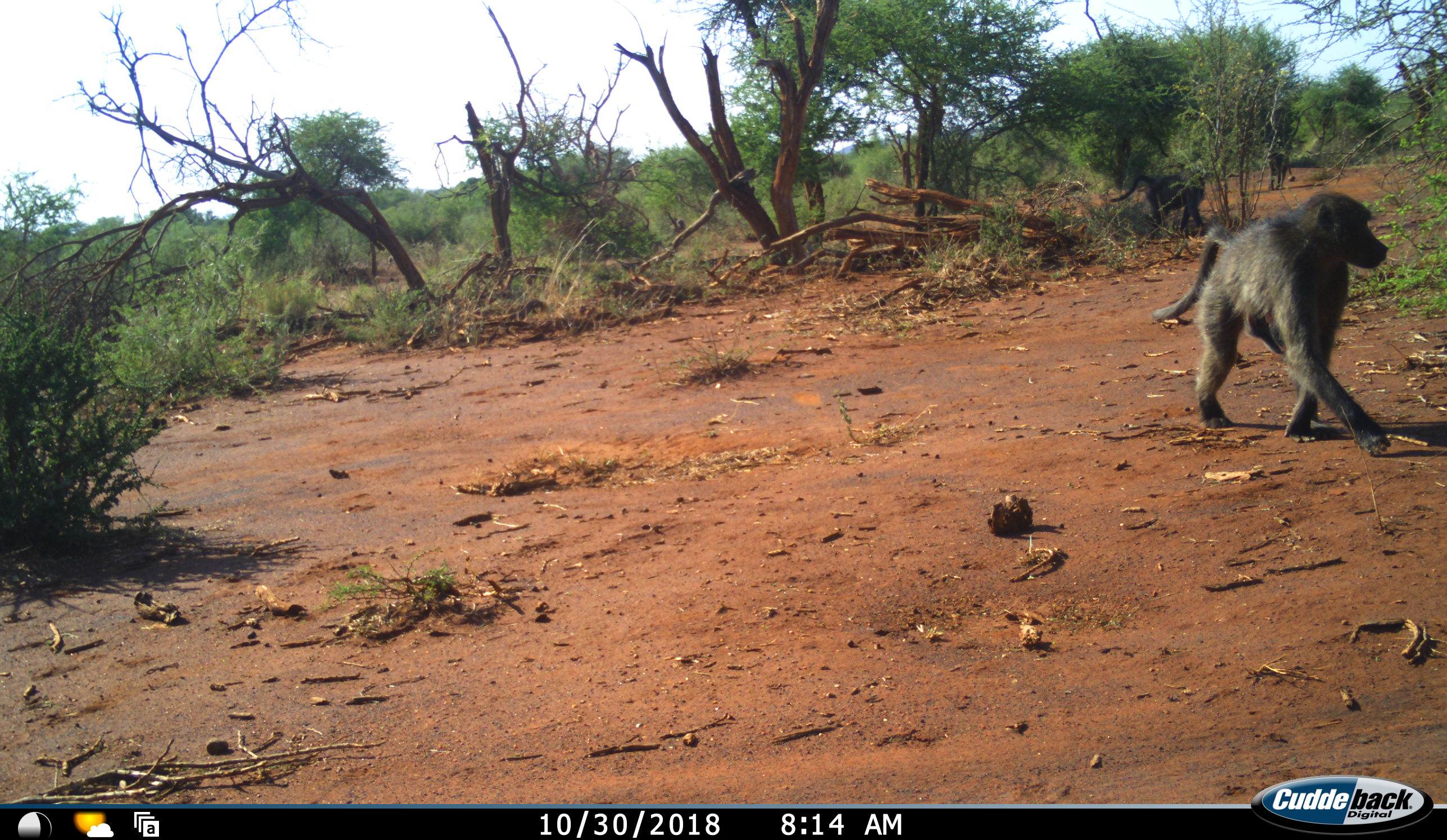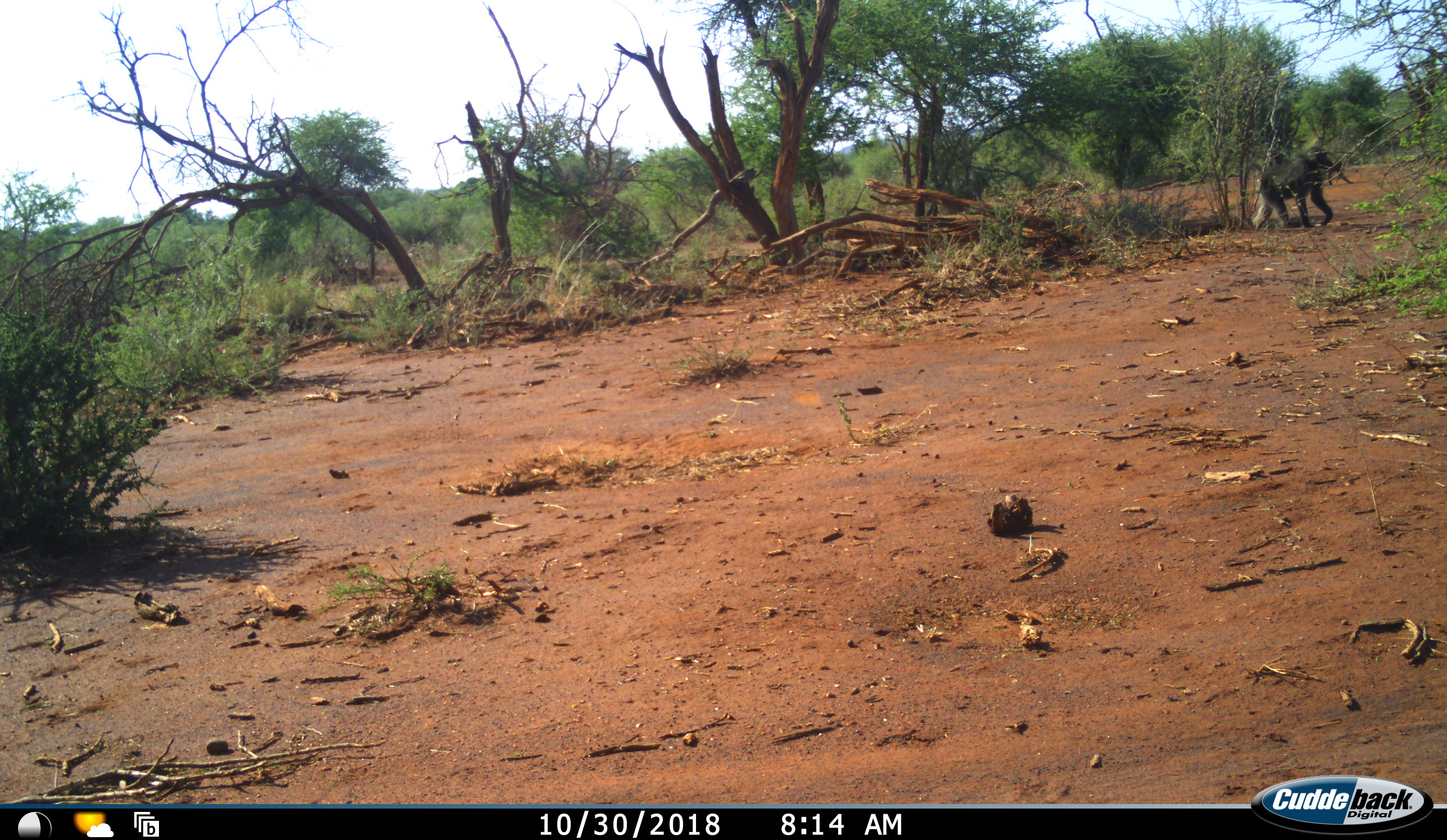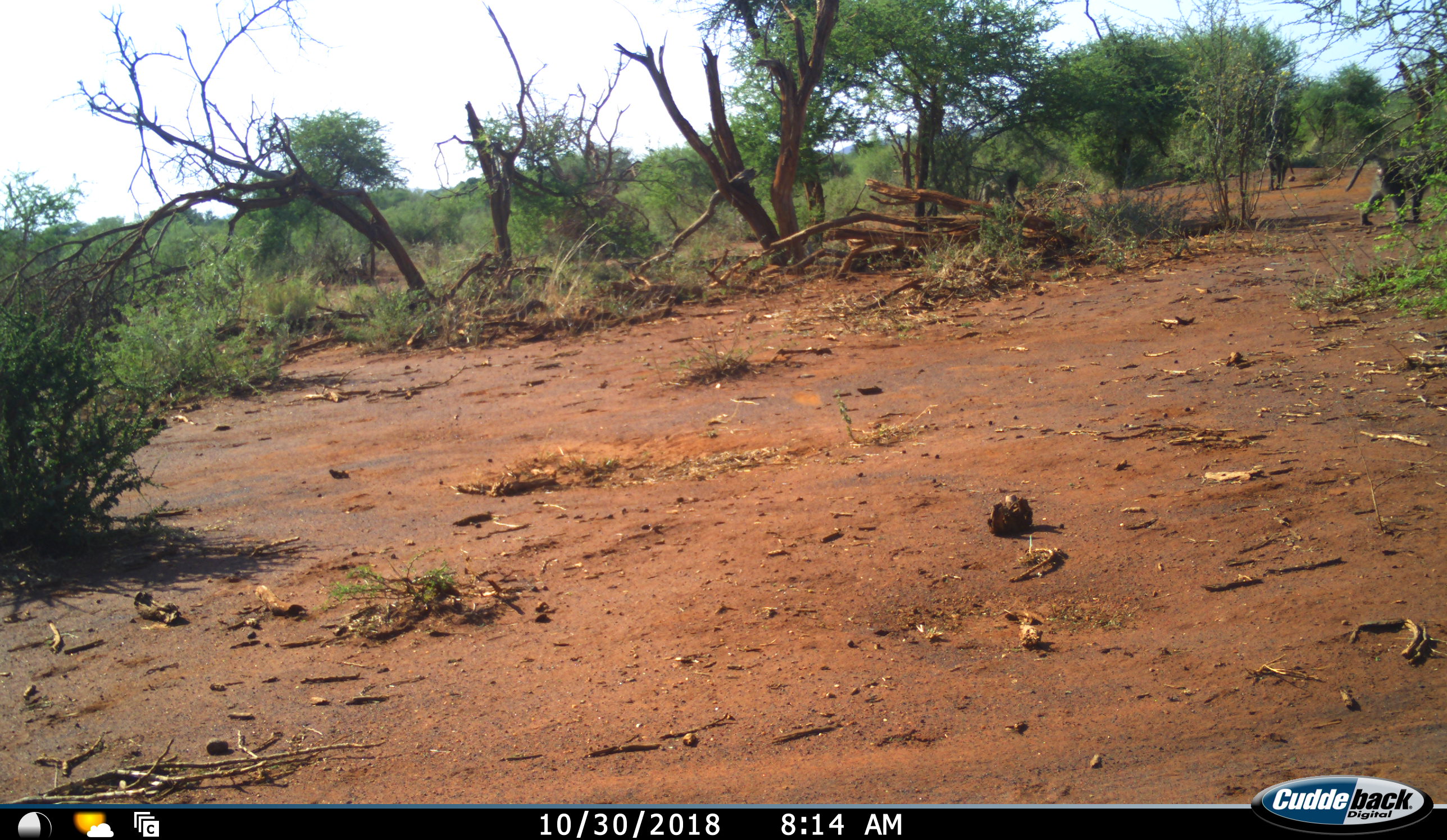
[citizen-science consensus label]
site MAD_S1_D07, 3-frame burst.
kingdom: Animalia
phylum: Chordata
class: Mammalia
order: Primates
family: Cercopithecidae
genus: Papio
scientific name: Papio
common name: baboon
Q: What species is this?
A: Baboon (Papio).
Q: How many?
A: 3.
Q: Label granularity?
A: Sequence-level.